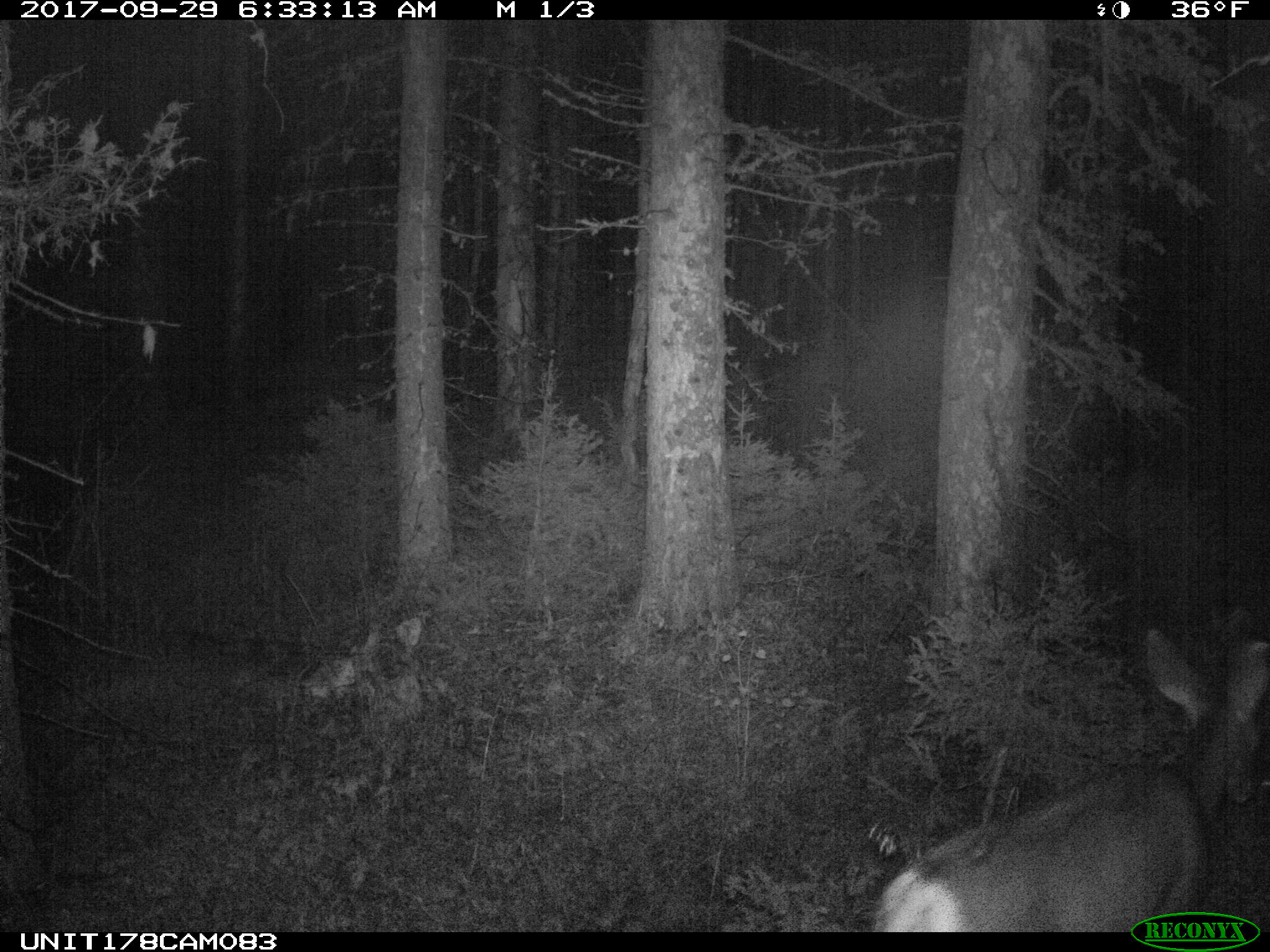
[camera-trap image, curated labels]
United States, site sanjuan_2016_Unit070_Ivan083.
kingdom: Animalia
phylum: Chordata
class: Mammalia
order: Artiodactyla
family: Cervidae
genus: Odocoileus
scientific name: Odocoileus hemionus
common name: mule deer